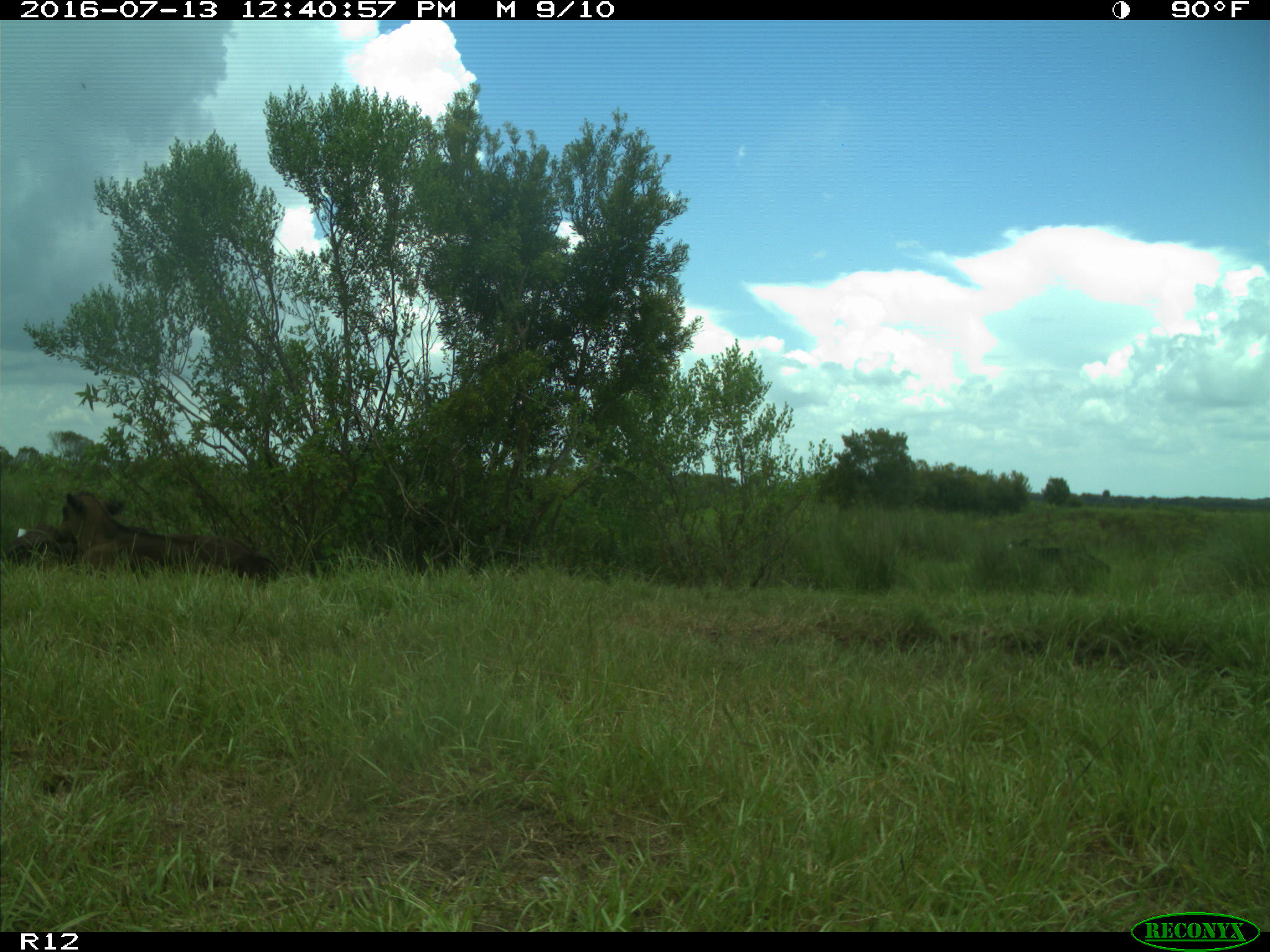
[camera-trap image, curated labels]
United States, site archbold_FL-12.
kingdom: Animalia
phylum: Chordata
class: Mammalia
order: Artiodactyla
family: Bovidae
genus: Bos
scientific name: Bos taurus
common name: domestic cow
Bos taurus (domestic cow).